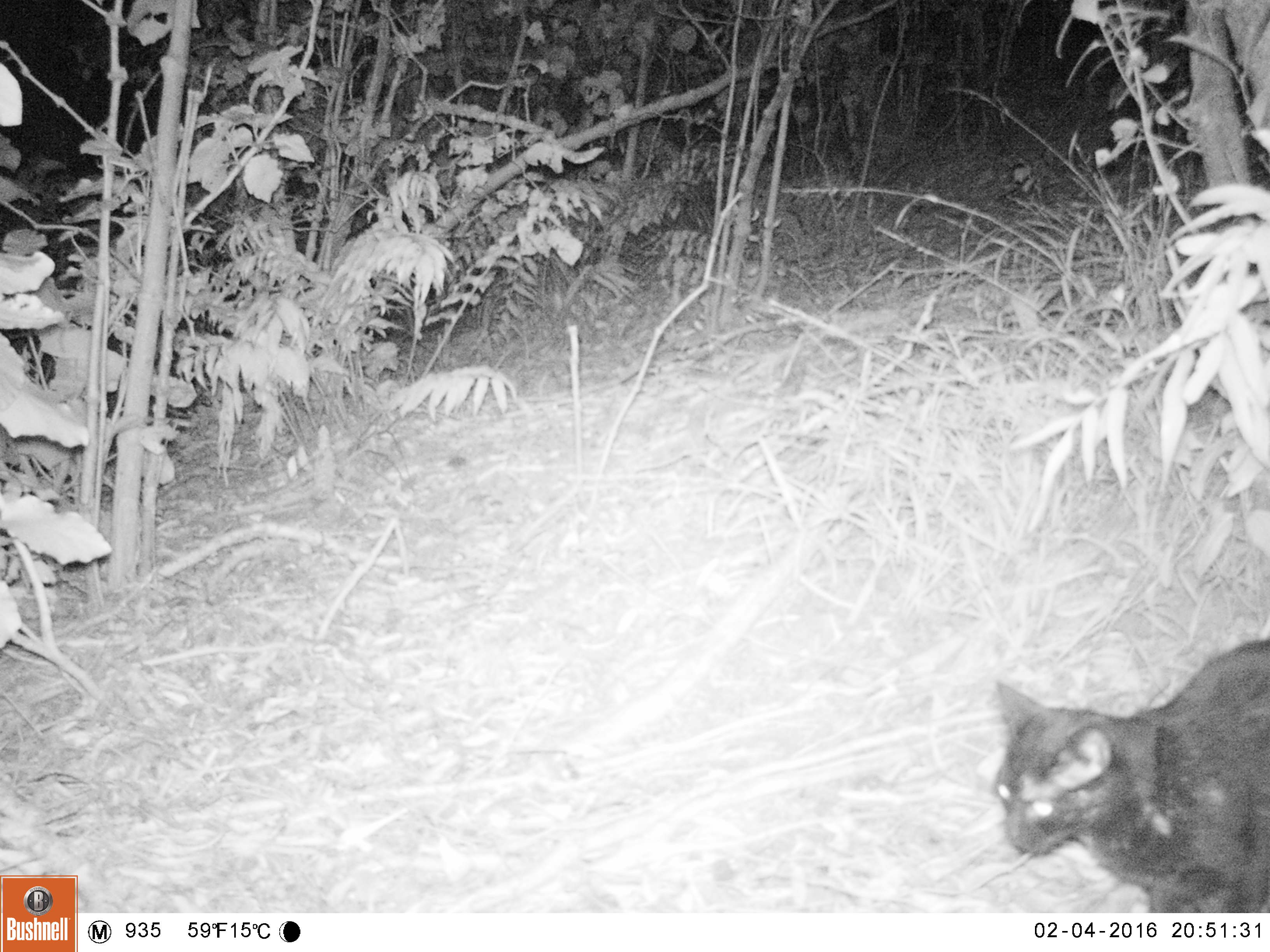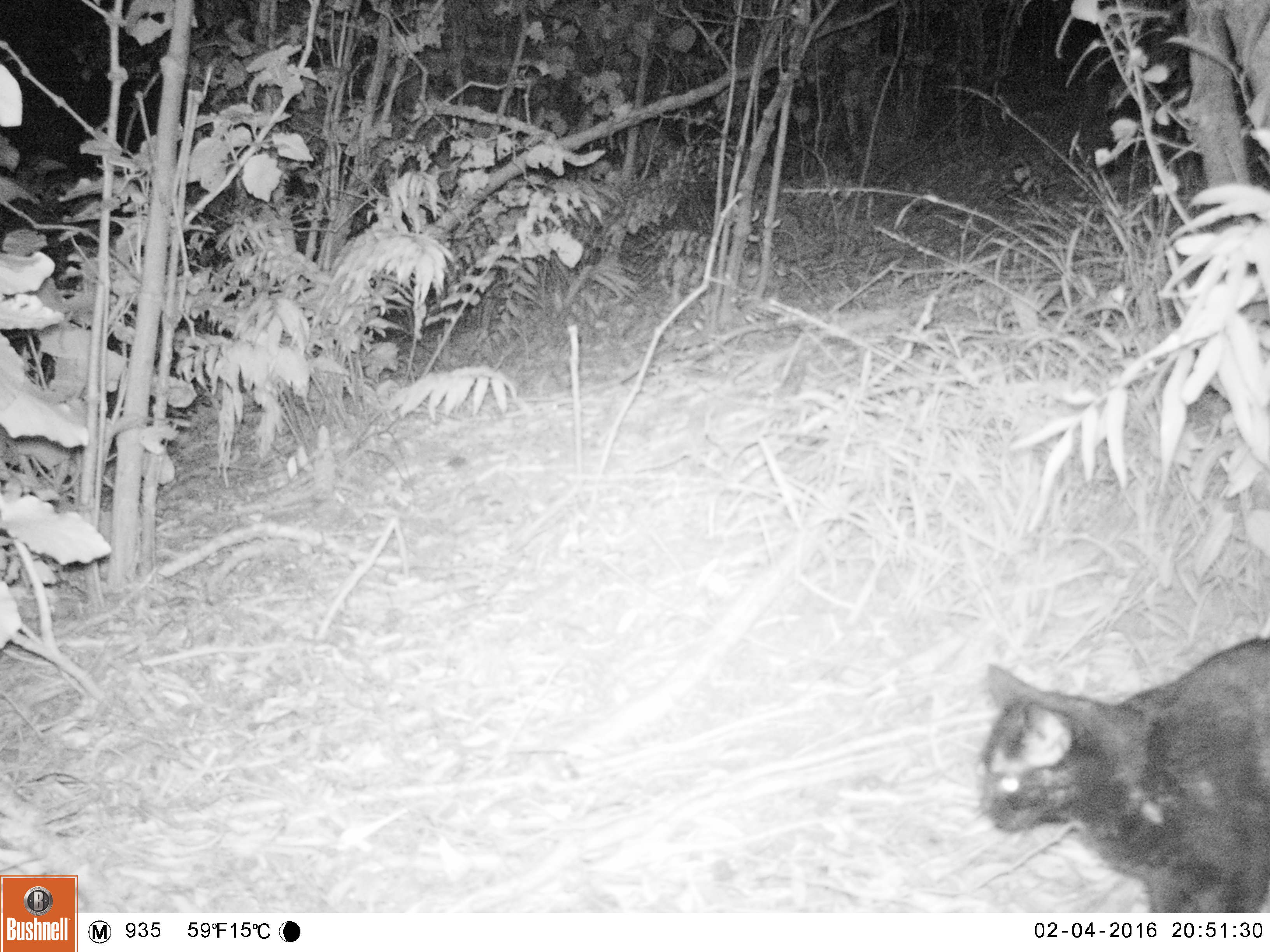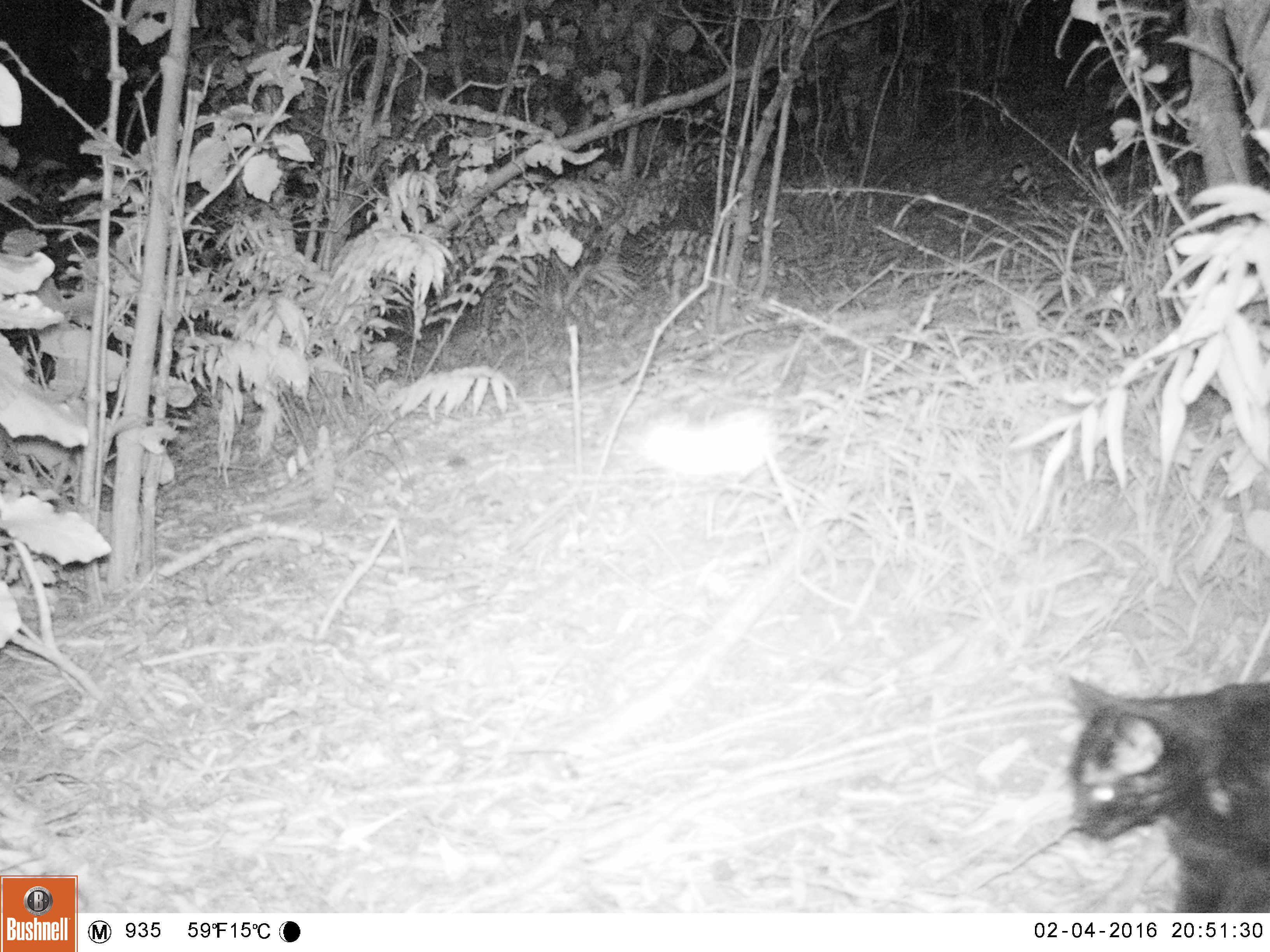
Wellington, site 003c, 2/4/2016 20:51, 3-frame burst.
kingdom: Animalia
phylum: Chordata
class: Mammalia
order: Carnivora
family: Felidae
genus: Felis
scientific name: Felis catus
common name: cat